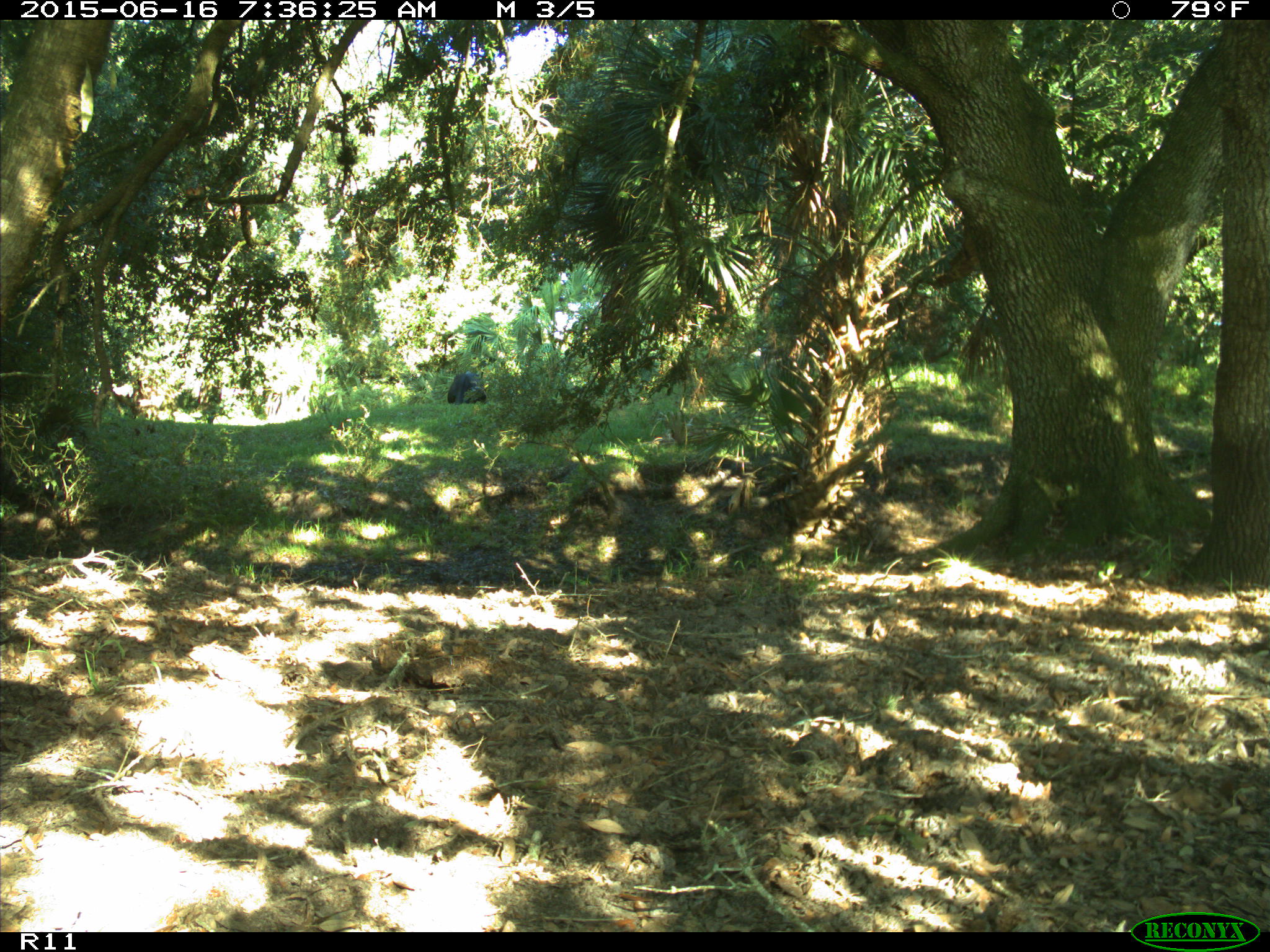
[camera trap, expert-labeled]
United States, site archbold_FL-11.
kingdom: Animalia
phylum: Chordata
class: Mammalia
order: Artiodactyla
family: Bovidae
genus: Bos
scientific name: Bos taurus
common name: domestic cow